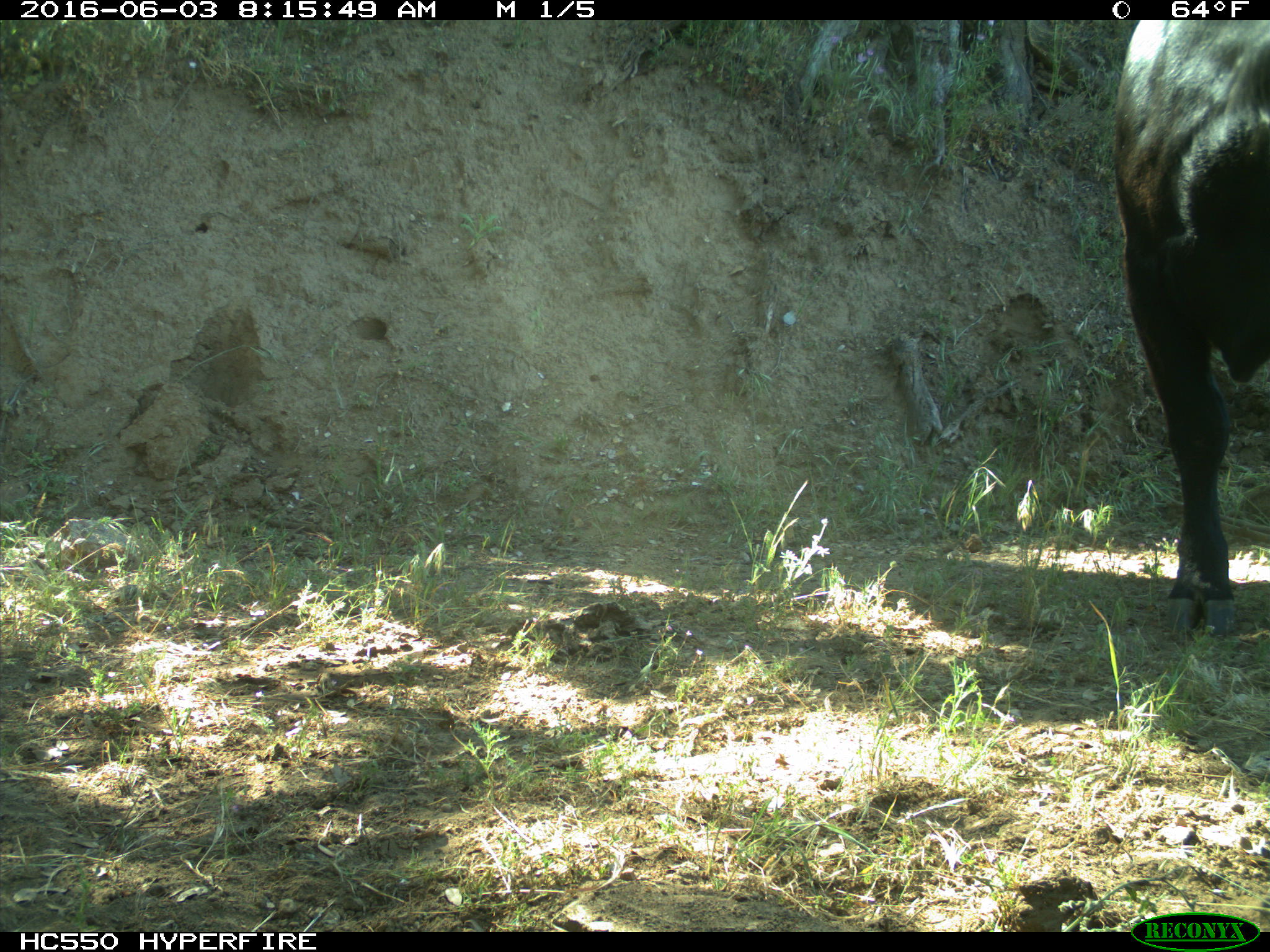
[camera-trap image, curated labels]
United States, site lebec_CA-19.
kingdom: Animalia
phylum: Chordata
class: Mammalia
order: Artiodactyla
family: Bovidae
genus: Bos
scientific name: Bos taurus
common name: domestic cow